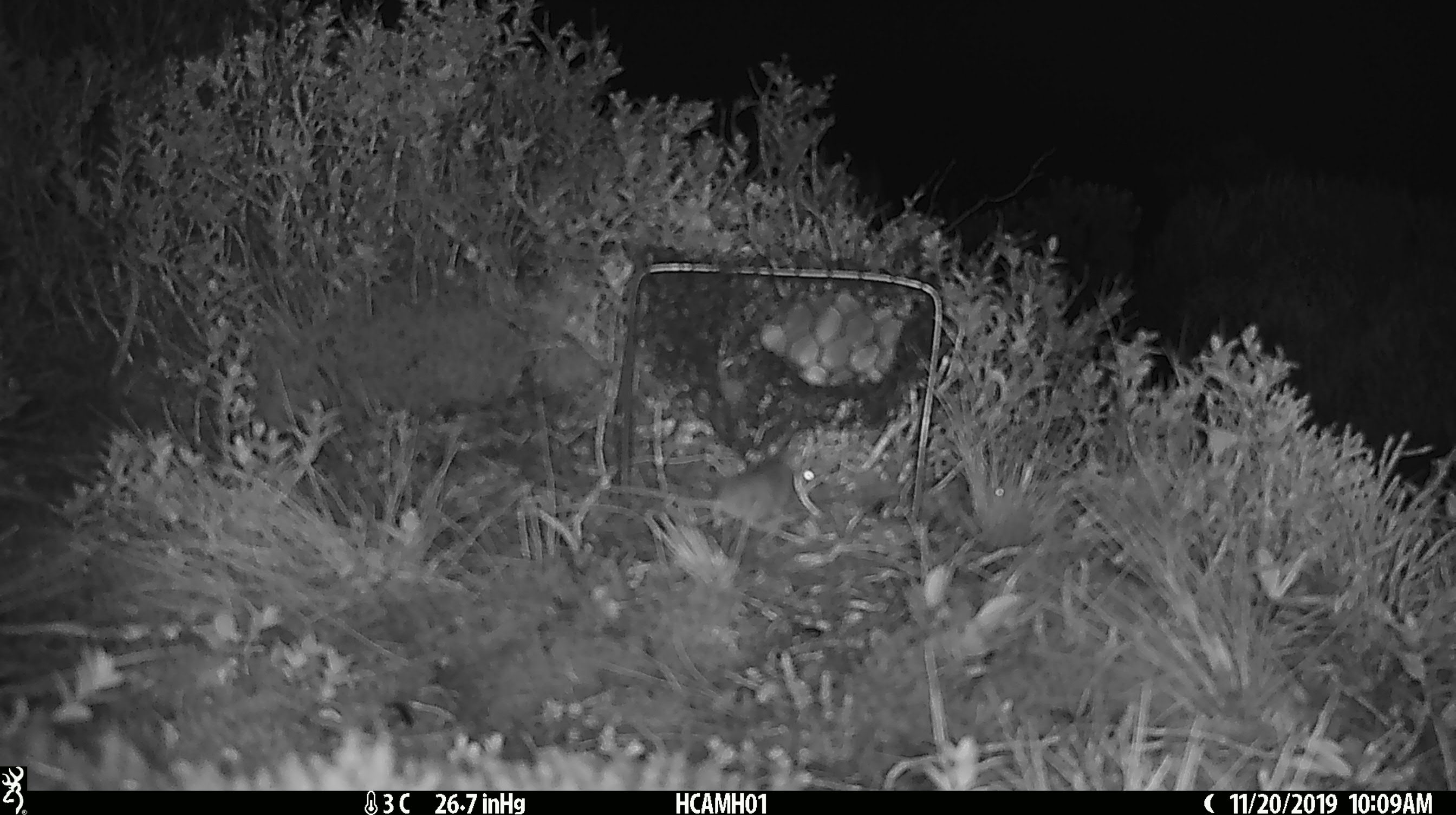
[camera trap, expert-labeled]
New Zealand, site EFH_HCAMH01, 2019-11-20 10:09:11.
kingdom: Animalia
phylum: Chordata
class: Mammalia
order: Rodentia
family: Muridae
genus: Mus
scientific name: Mus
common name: mouse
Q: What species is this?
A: Mouse (Mus).